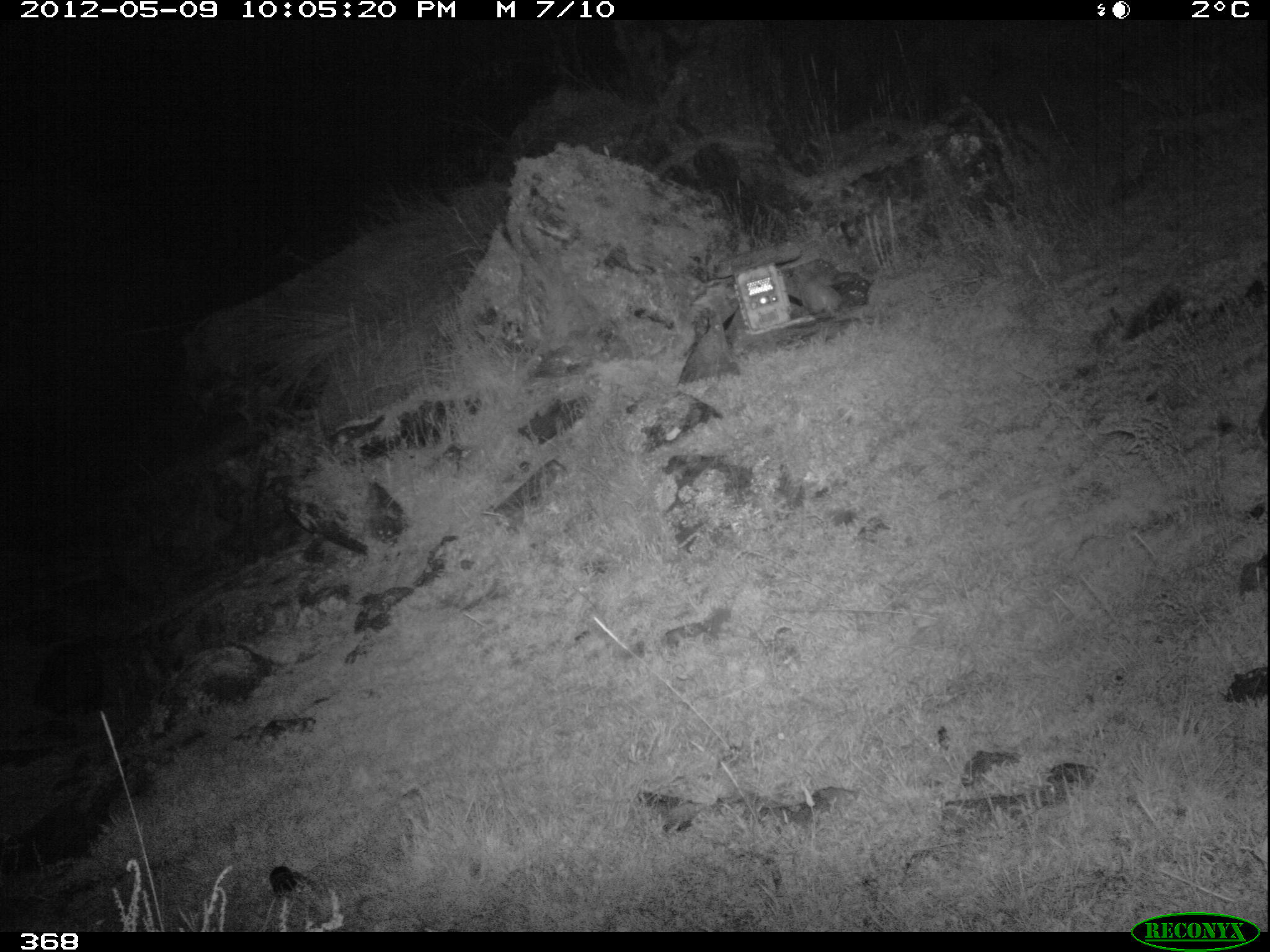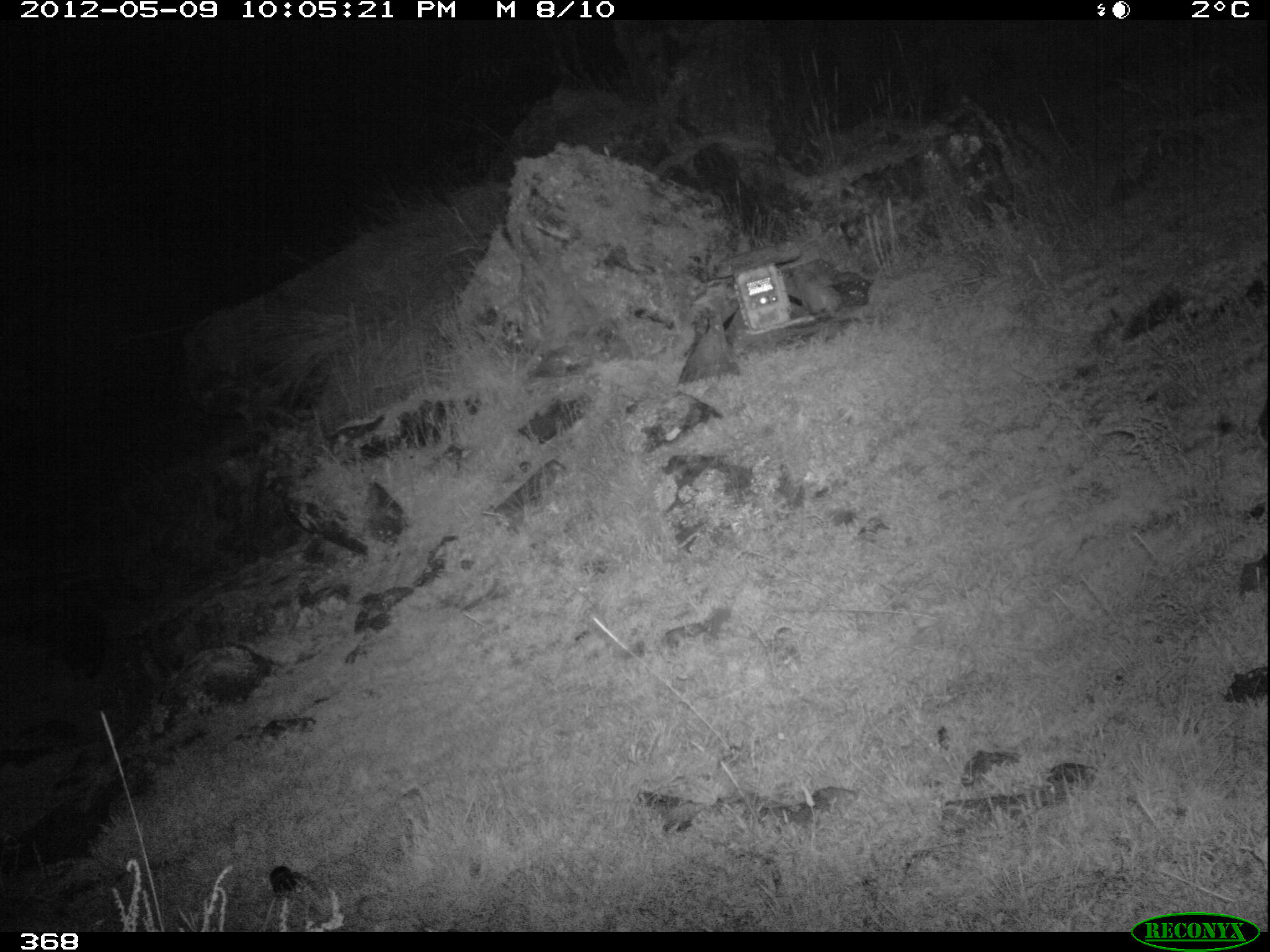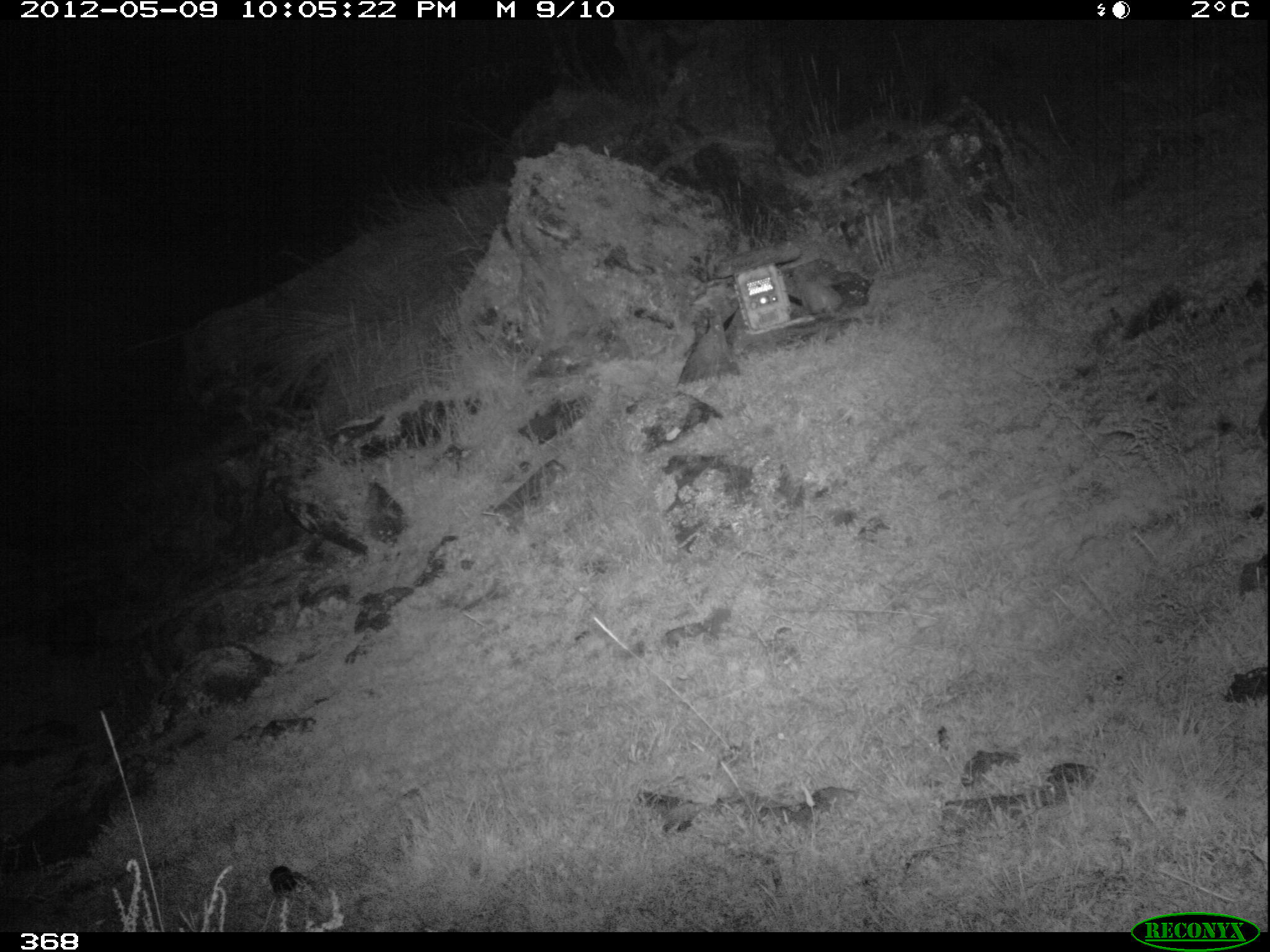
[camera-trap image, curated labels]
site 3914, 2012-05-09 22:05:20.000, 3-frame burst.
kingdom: Animalia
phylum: Chordata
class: Mammalia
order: Carnivora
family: Mephitidae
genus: Conepatus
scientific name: Conepatus chinga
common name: molina's hog-nosed skunk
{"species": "Conepatus chinga (molina's hog-nosed skunk)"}